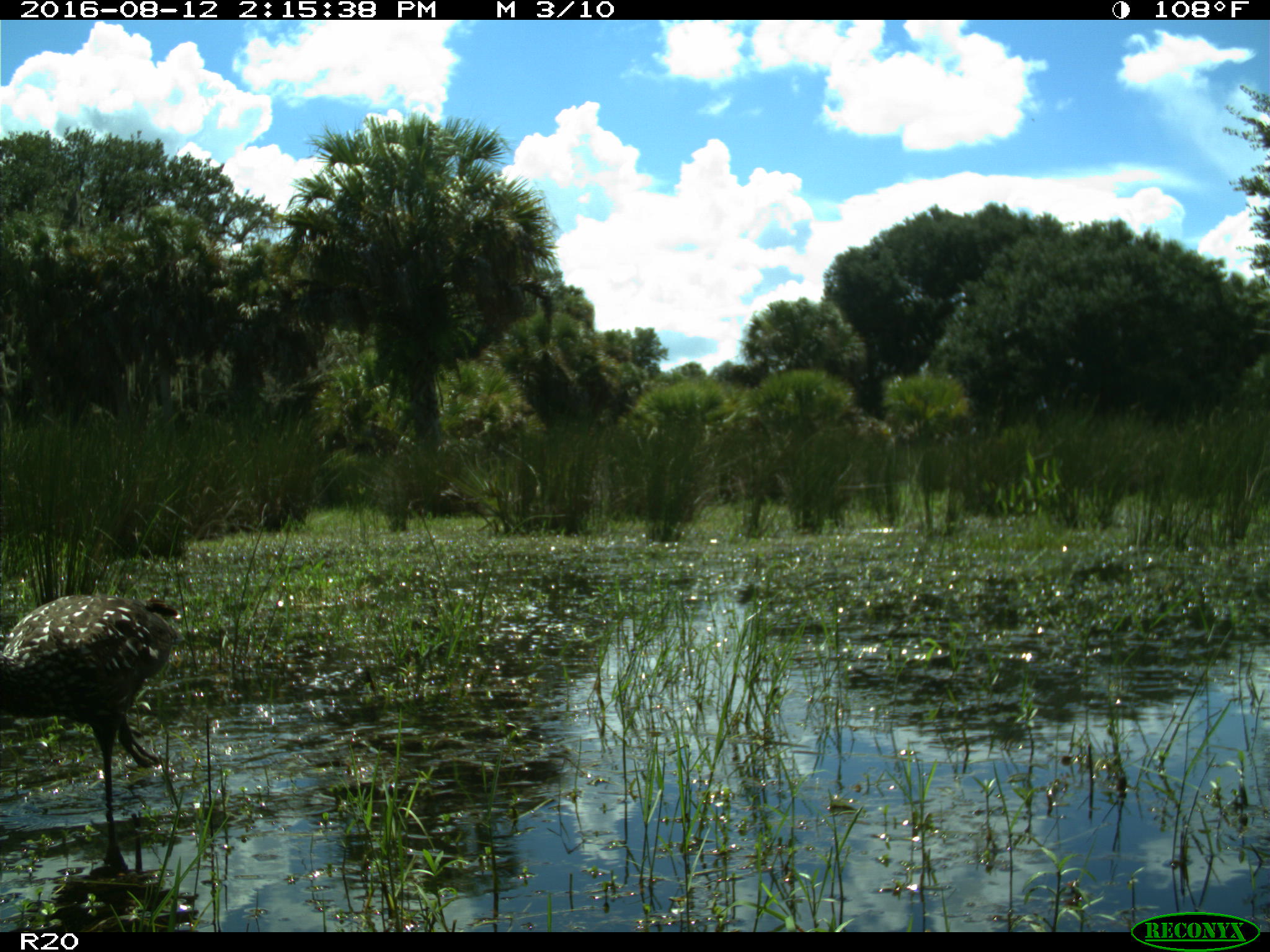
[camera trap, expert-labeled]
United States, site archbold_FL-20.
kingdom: Animalia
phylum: Chordata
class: Aves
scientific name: Aves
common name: birds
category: unidentified bird